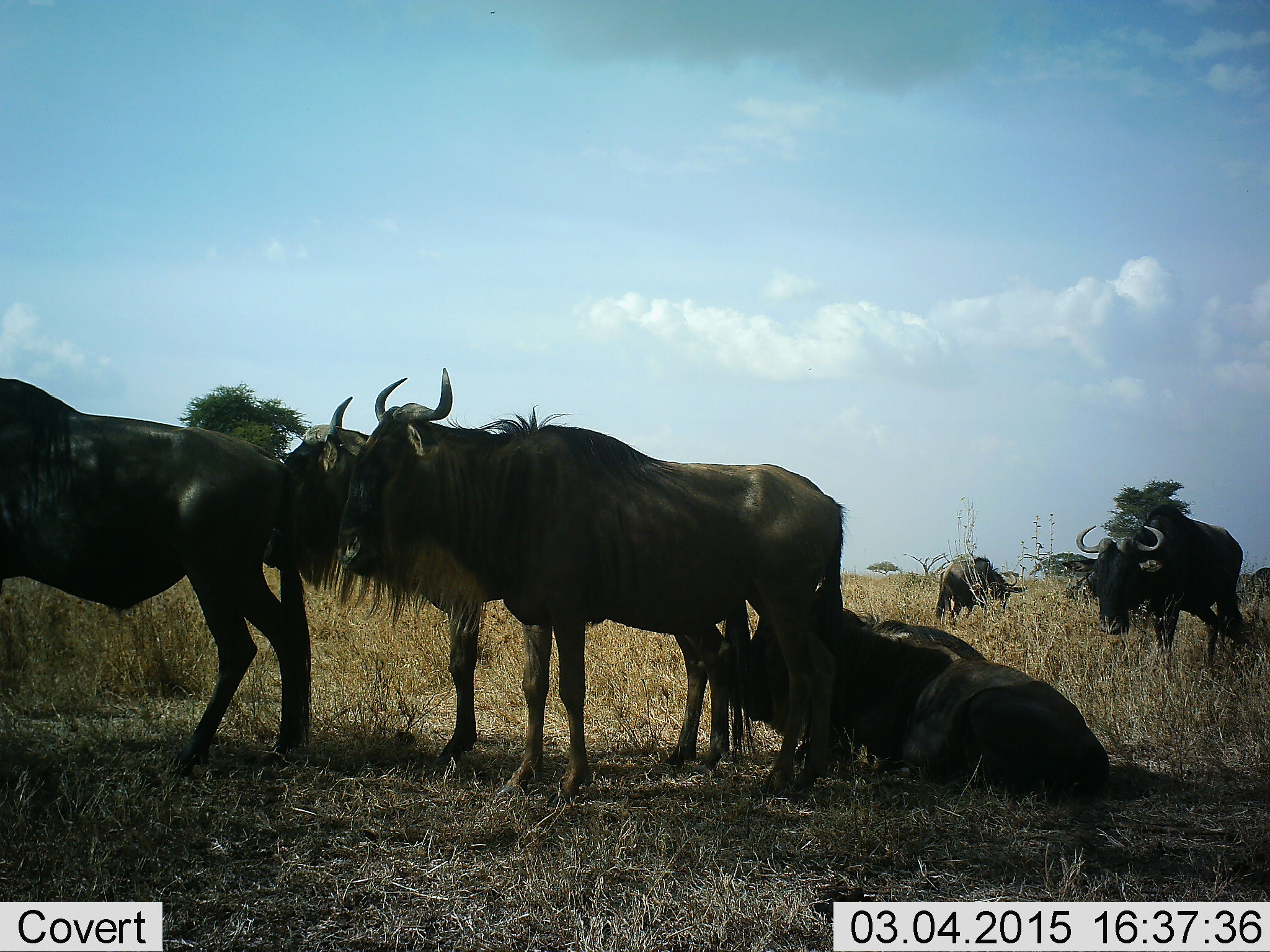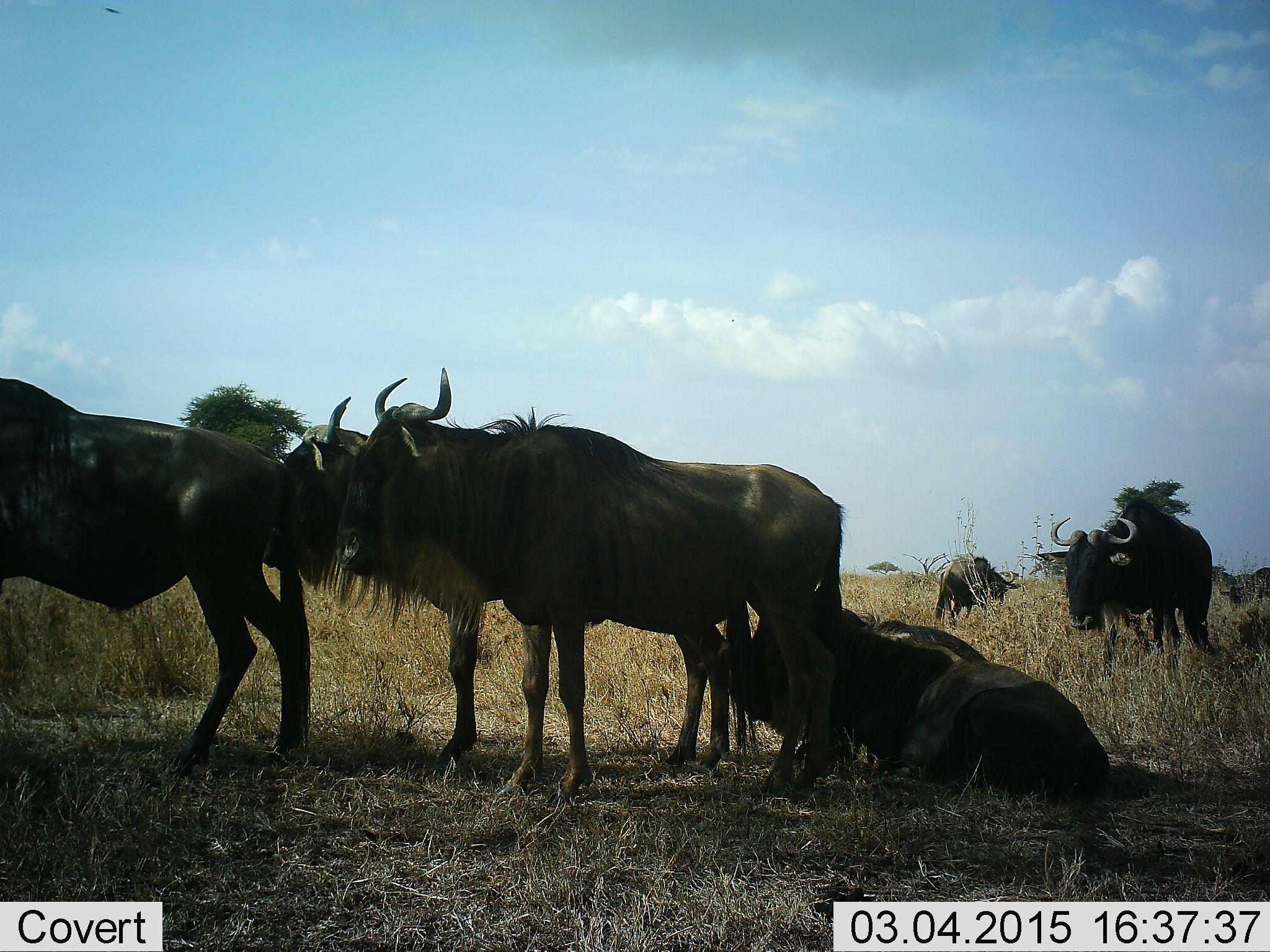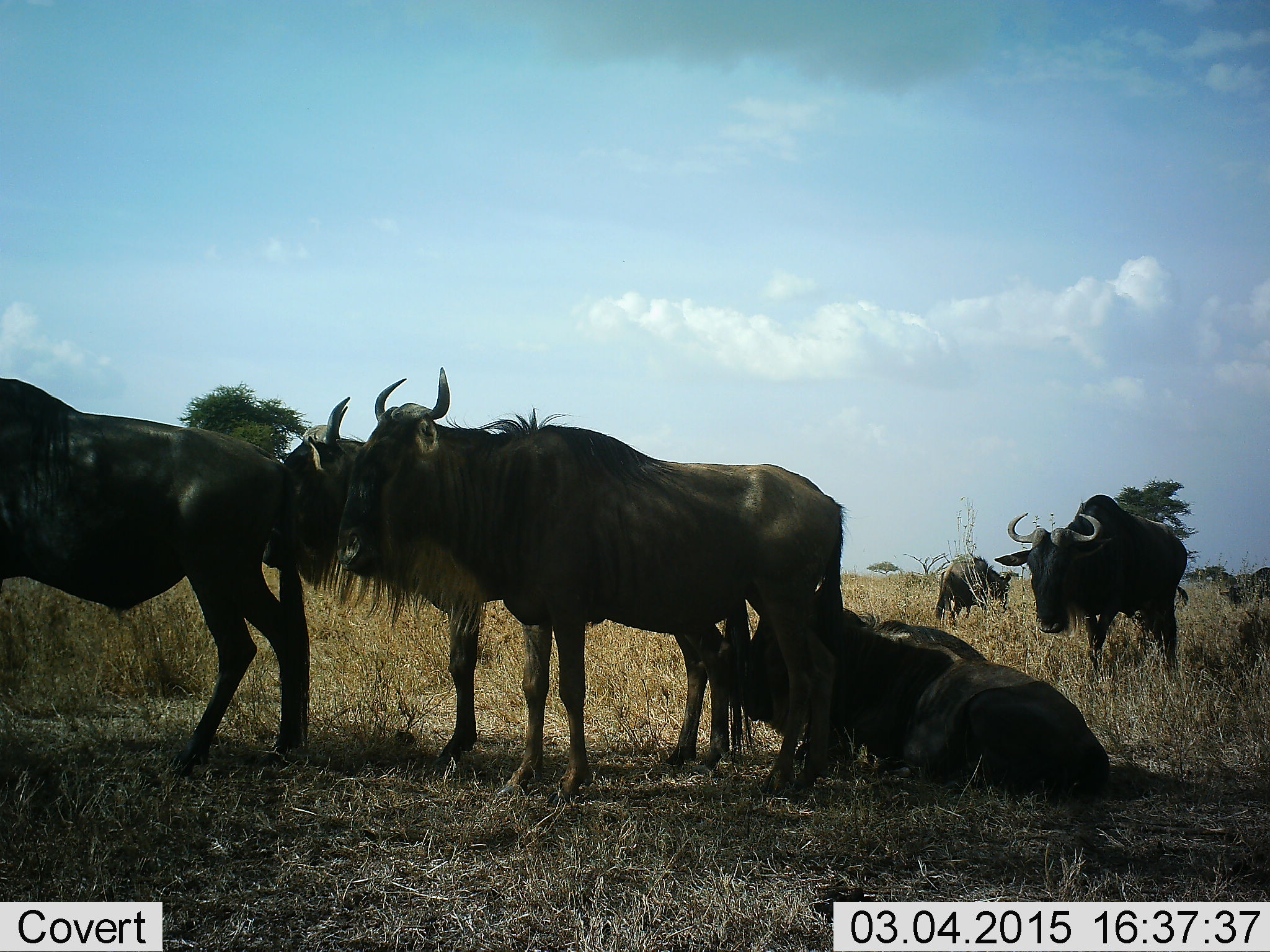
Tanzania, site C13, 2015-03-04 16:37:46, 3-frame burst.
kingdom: Animalia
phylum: Chordata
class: Mammalia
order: Artiodactyla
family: Bovidae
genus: Connochaetes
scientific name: Connochaetes taurinus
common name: blue wildebeest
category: wildebeest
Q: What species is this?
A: Wildebeest (blue wildebeest) (Connochaetes taurinus).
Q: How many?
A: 7.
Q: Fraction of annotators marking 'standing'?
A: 80%.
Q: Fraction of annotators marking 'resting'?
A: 90%.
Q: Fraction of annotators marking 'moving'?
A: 50%.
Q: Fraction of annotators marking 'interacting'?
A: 10%.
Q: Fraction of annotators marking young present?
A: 0%.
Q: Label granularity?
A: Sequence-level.